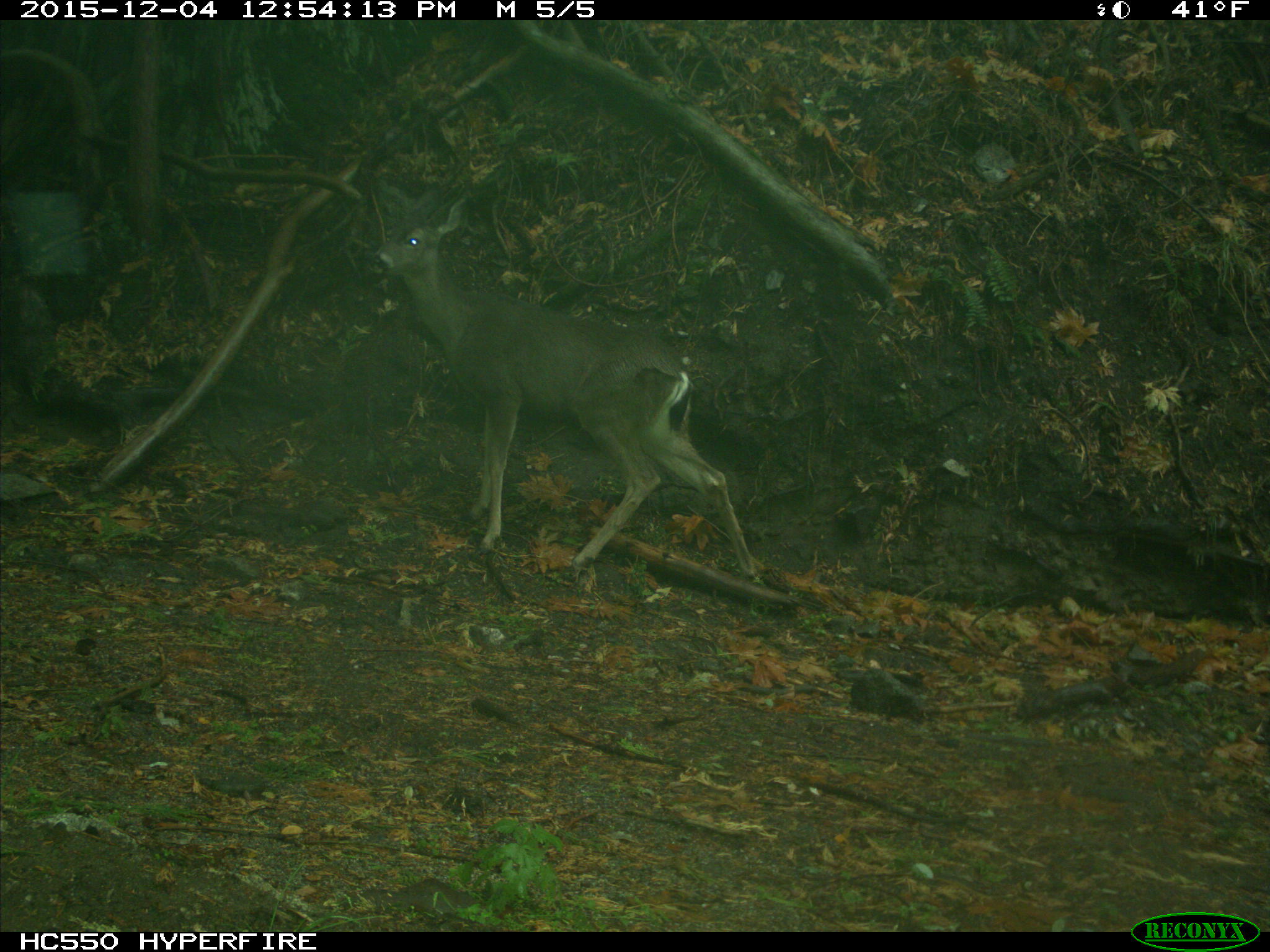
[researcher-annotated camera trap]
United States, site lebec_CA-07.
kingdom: Animalia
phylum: Chordata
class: Mammalia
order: Artiodactyla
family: Cervidae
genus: Odocoileus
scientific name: Odocoileus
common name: deer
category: unidentified deer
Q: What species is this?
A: Unidentified deer (deer) (Odocoileus).